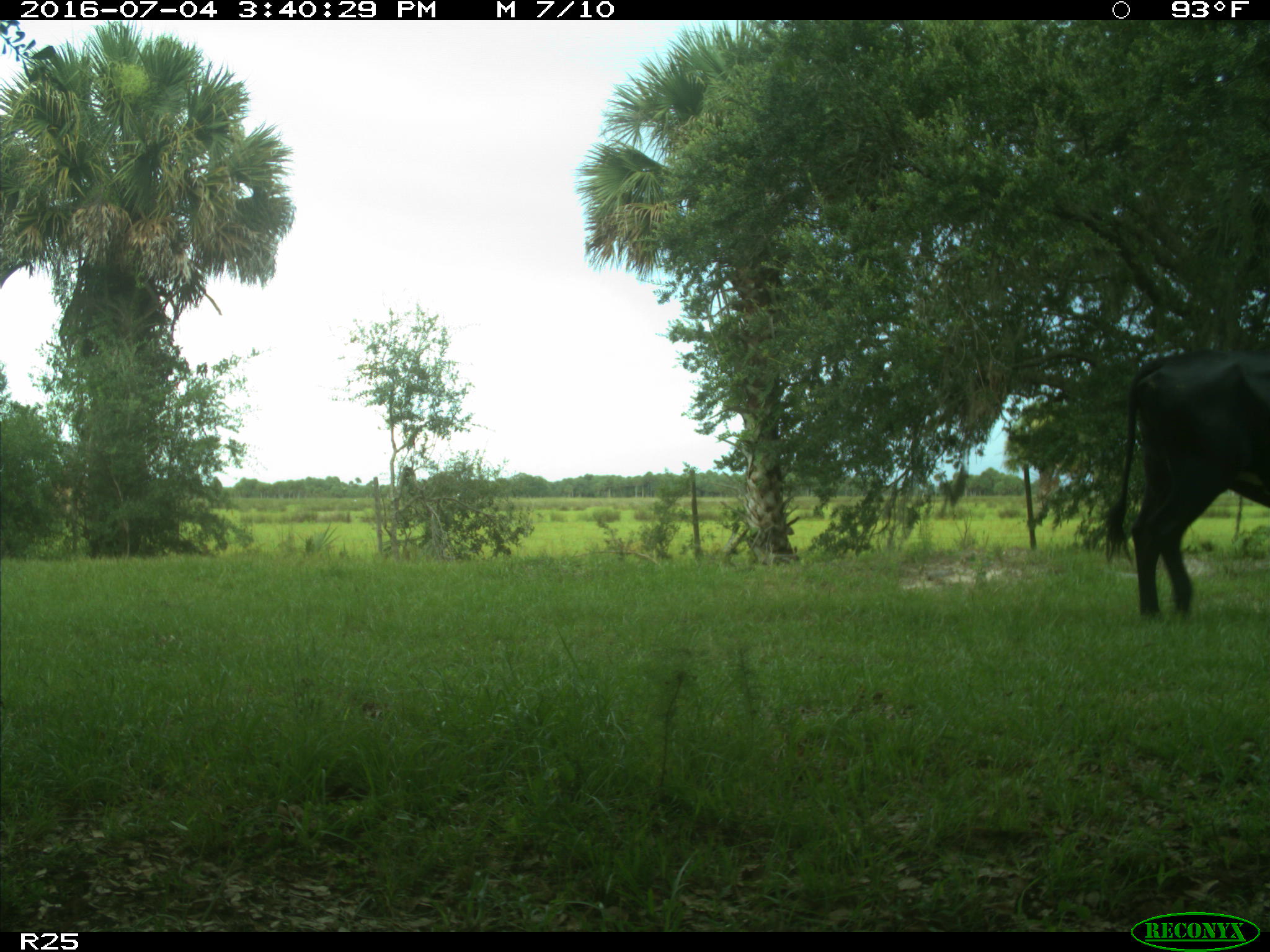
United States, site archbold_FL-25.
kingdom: Animalia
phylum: Chordata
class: Mammalia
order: Artiodactyla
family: Bovidae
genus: Bos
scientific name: Bos taurus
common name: domestic cow